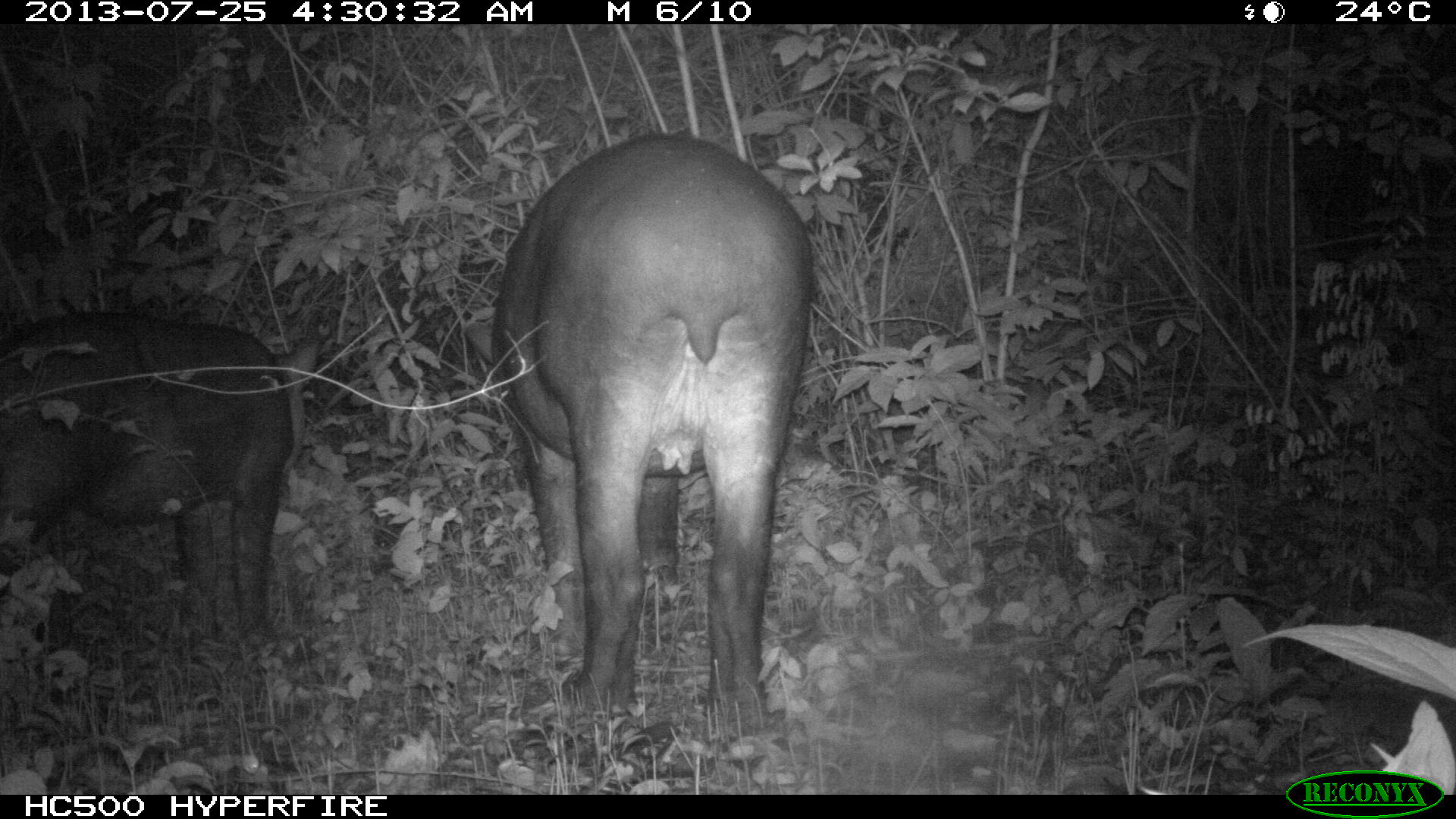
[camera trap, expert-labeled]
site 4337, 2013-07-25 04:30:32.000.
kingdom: Animalia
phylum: Chordata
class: Mammalia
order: Perissodactyla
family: Tapiridae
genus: Tapirus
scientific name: Tapirus bairdii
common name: baird's tapir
Tapirus bairdii (baird's tapir), count 2, sex female.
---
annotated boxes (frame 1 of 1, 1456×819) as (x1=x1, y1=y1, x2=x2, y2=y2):
tapirus bairdii: (x1=462, y1=131, x2=817, y2=729); (x1=0, y1=317, x2=319, y2=647)